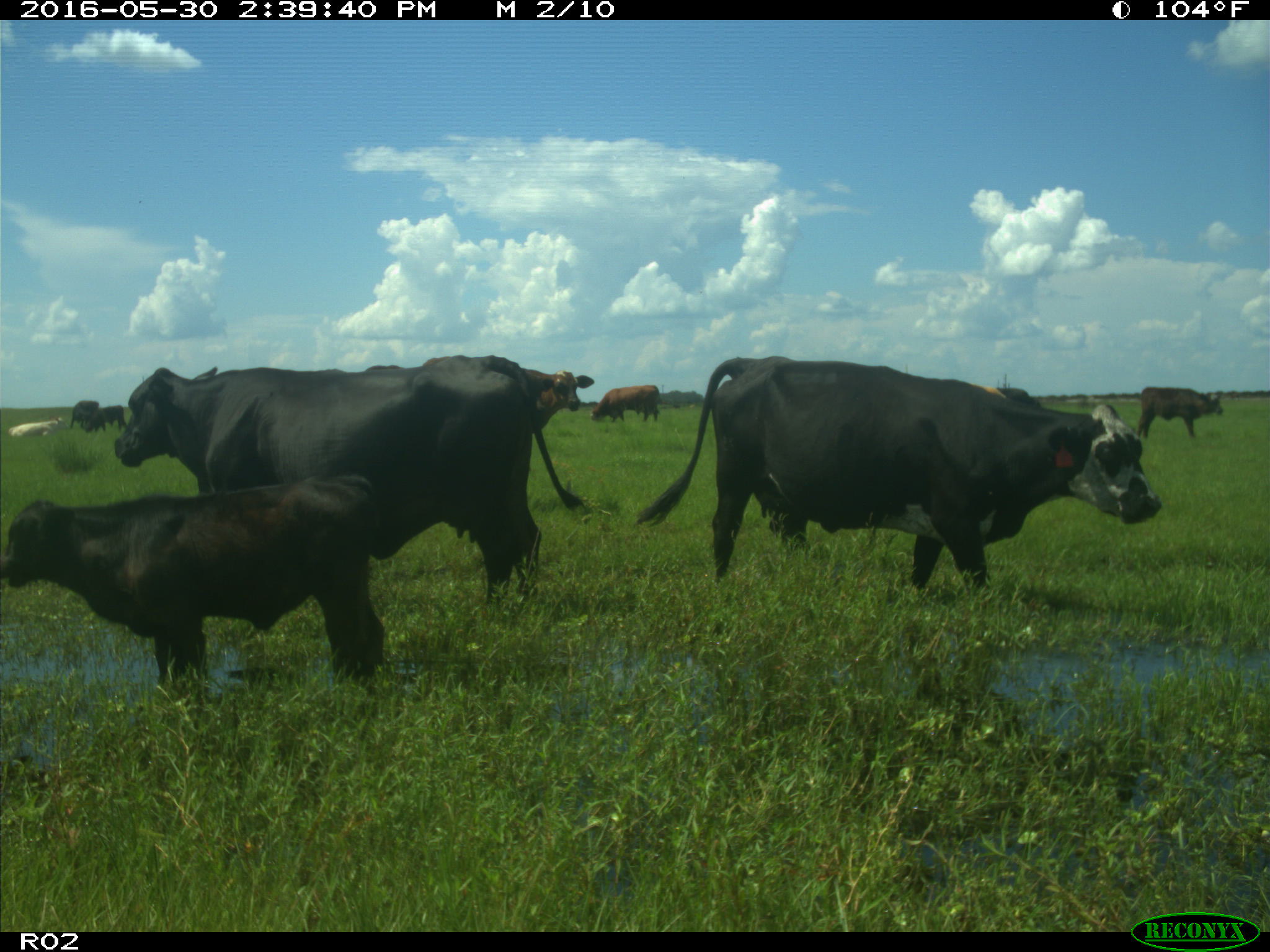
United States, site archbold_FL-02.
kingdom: Animalia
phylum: Chordata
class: Mammalia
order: Artiodactyla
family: Bovidae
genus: Bos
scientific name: Bos taurus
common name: domestic cow